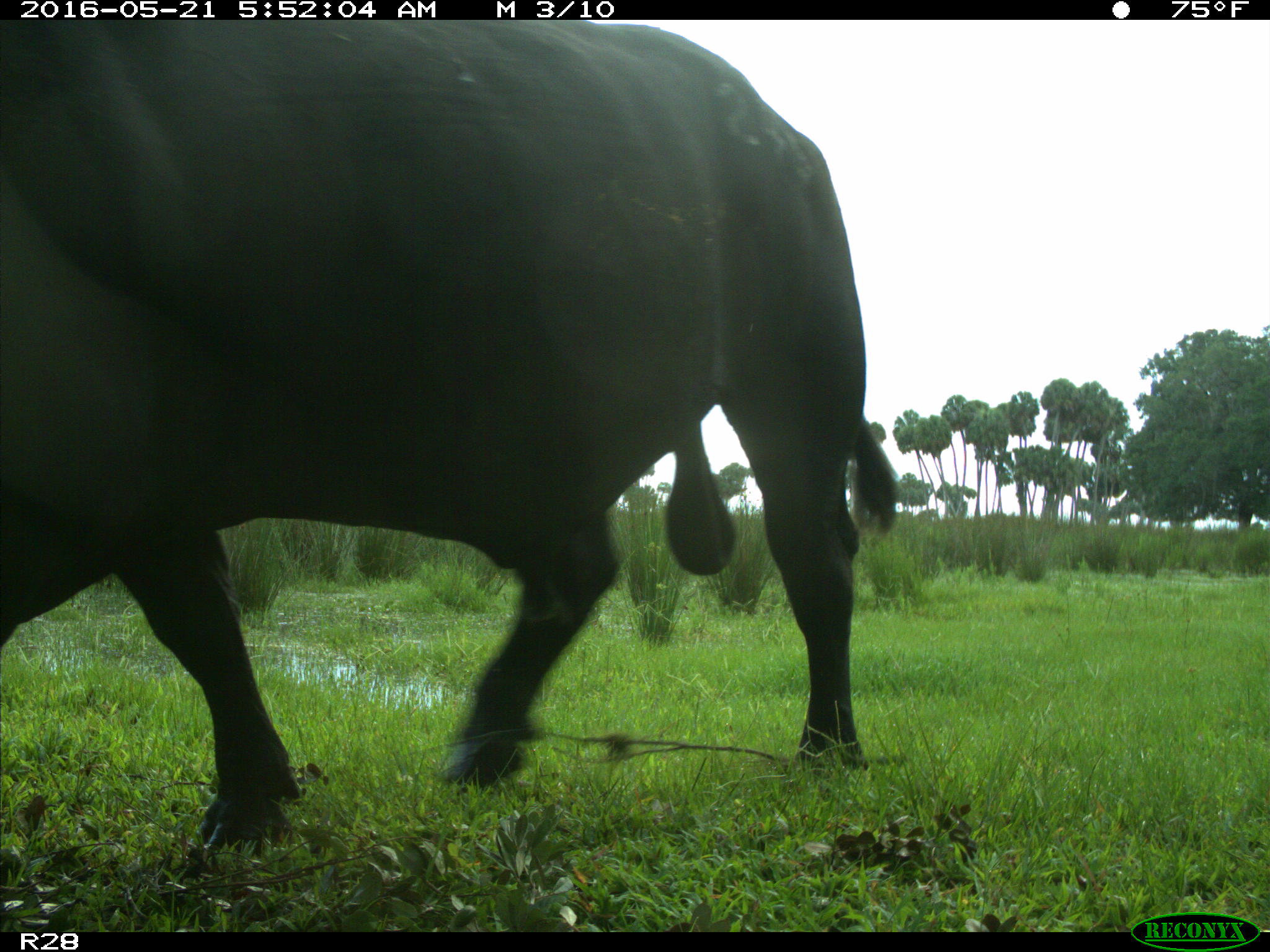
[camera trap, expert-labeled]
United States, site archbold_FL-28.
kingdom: Animalia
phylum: Chordata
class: Mammalia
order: Artiodactyla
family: Bovidae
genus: Bos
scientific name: Bos taurus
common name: domestic cow